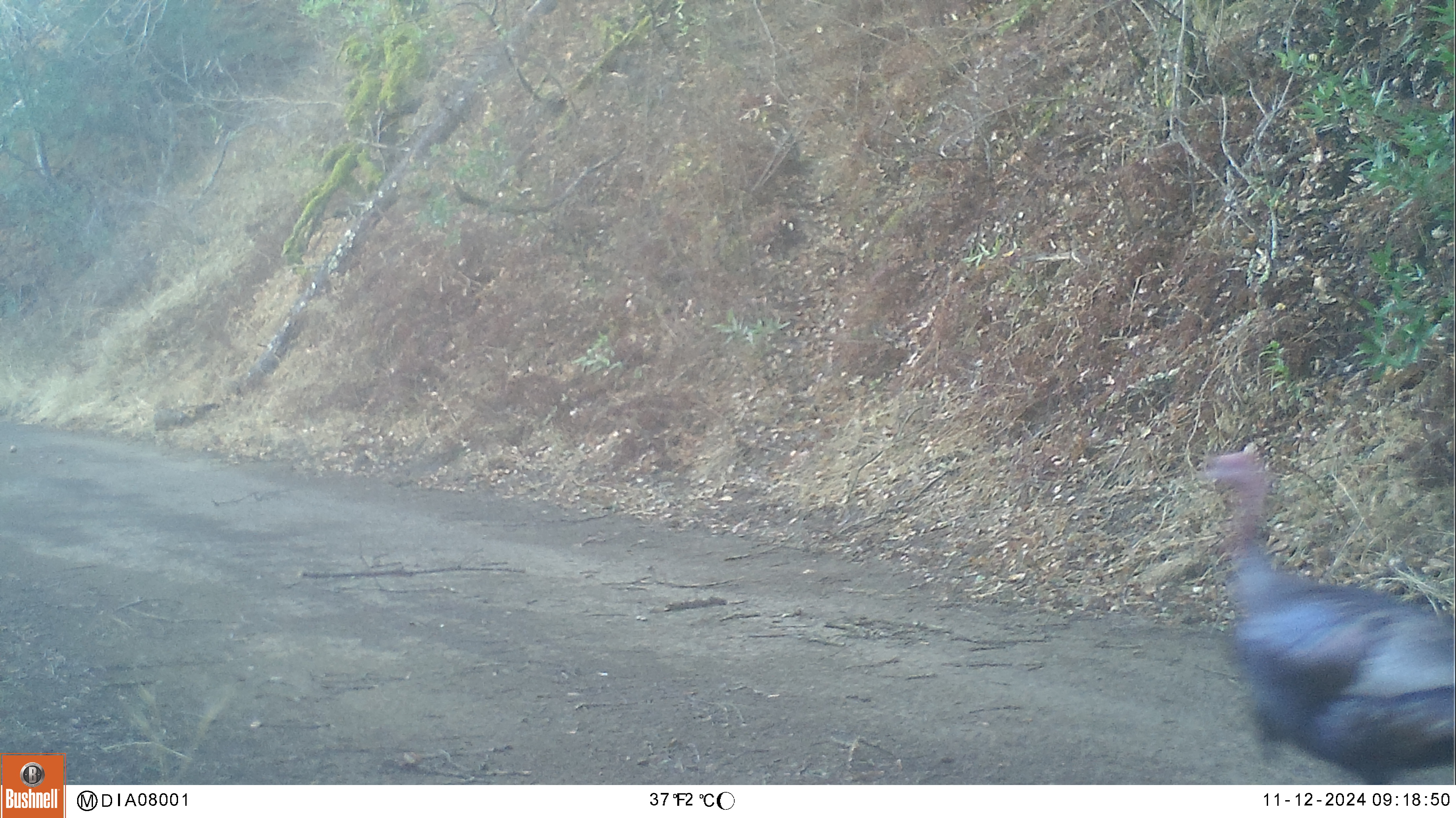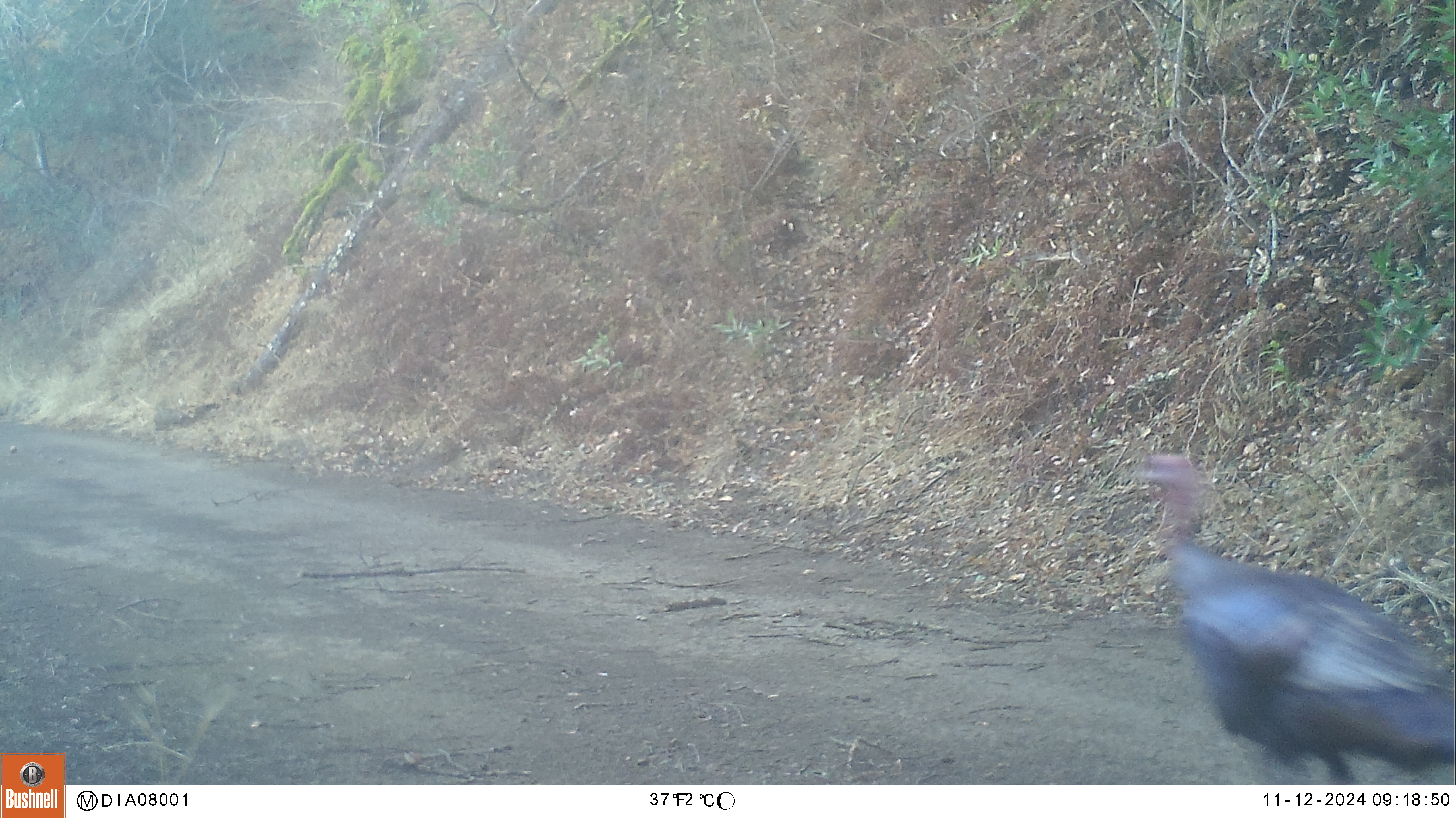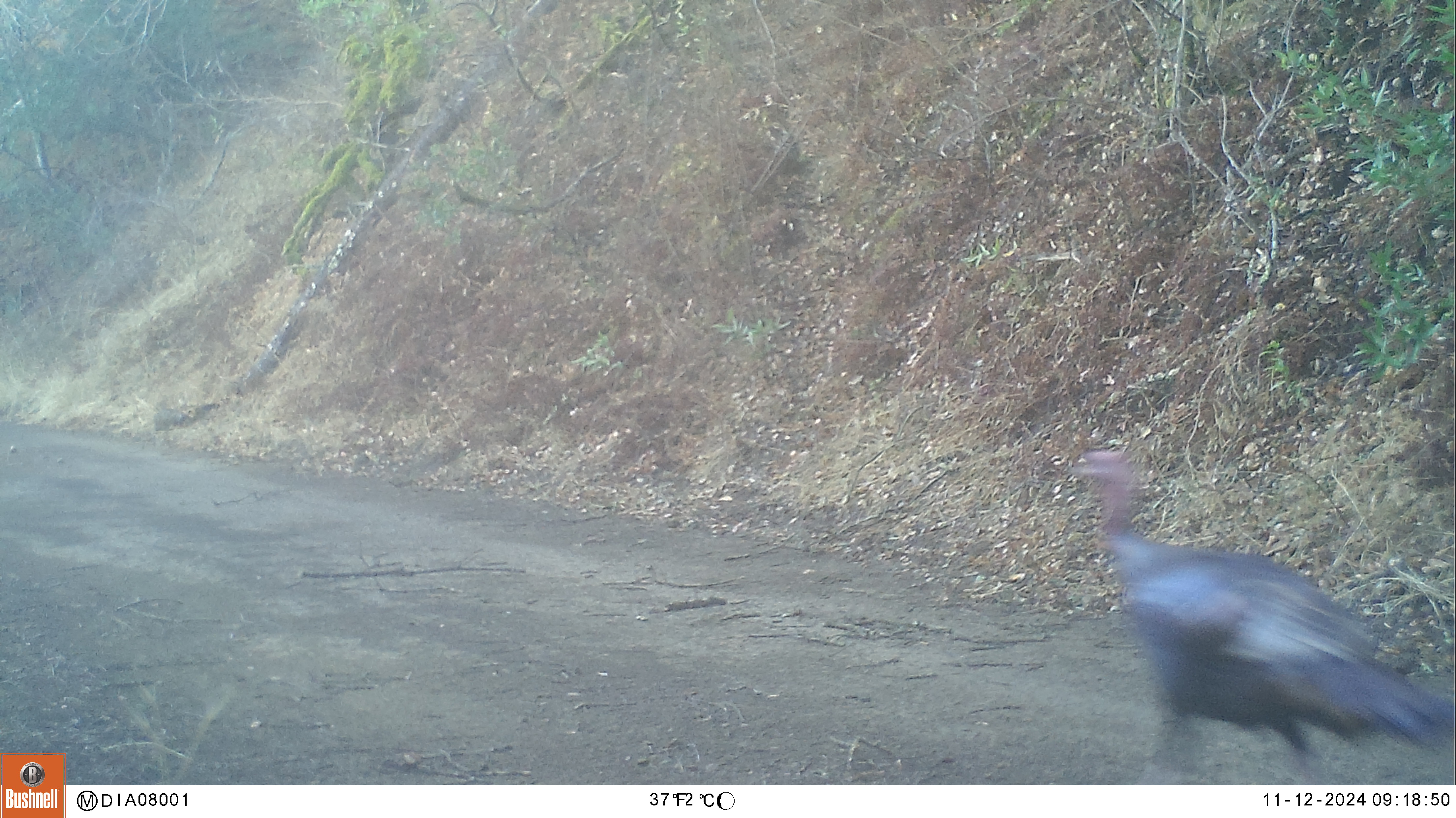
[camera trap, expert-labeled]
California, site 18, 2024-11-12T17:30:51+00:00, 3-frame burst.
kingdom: Animalia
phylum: Chordata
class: Aves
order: Galliformes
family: Phasianidae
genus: Meleagris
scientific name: Meleagris gallopavo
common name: turkey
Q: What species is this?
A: Turkey (Meleagris gallopavo).